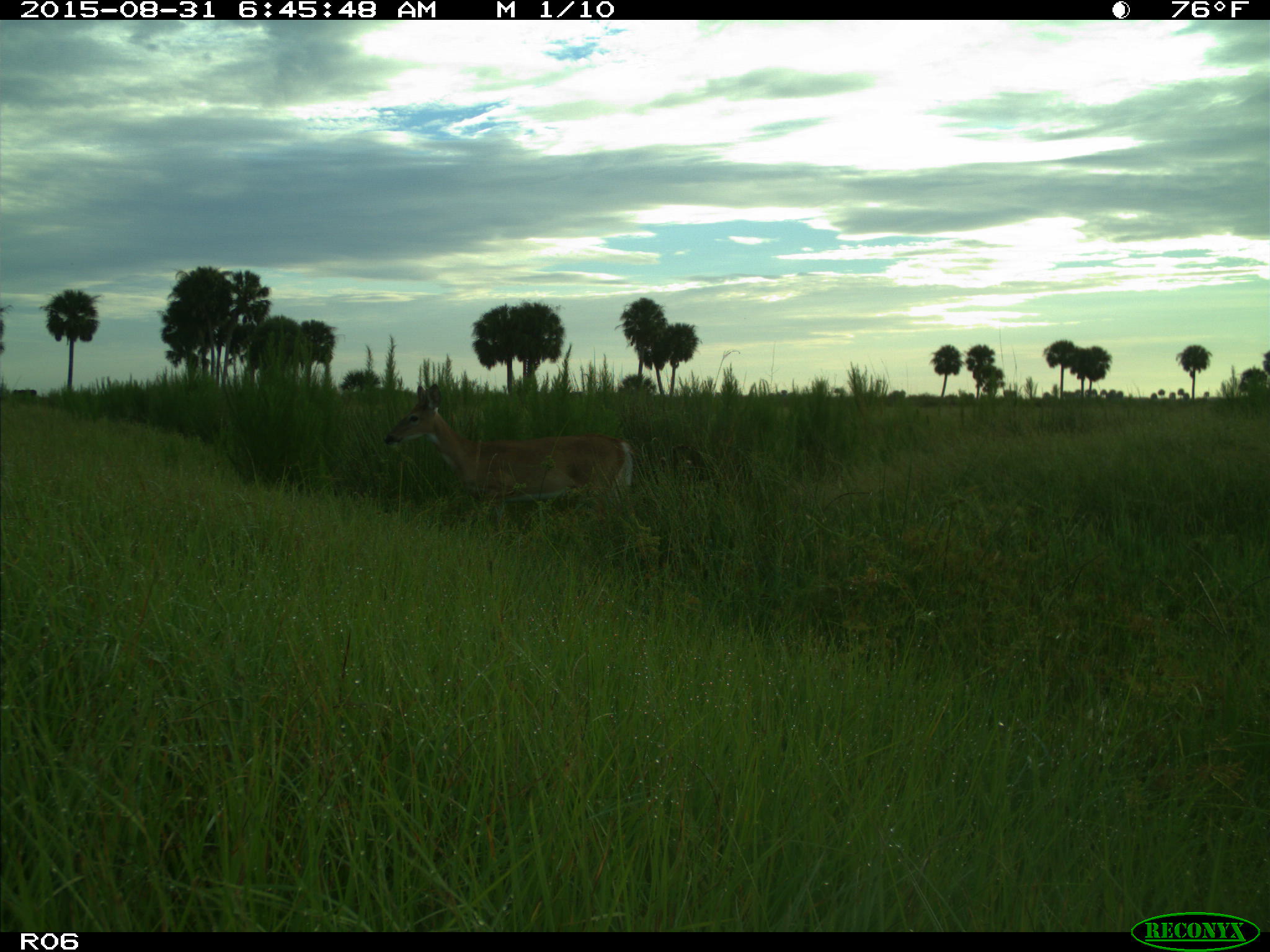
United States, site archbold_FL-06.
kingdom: Animalia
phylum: Chordata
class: Mammalia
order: Artiodactyla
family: Cervidae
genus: Odocoileus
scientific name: Odocoileus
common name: deer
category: unidentified deer